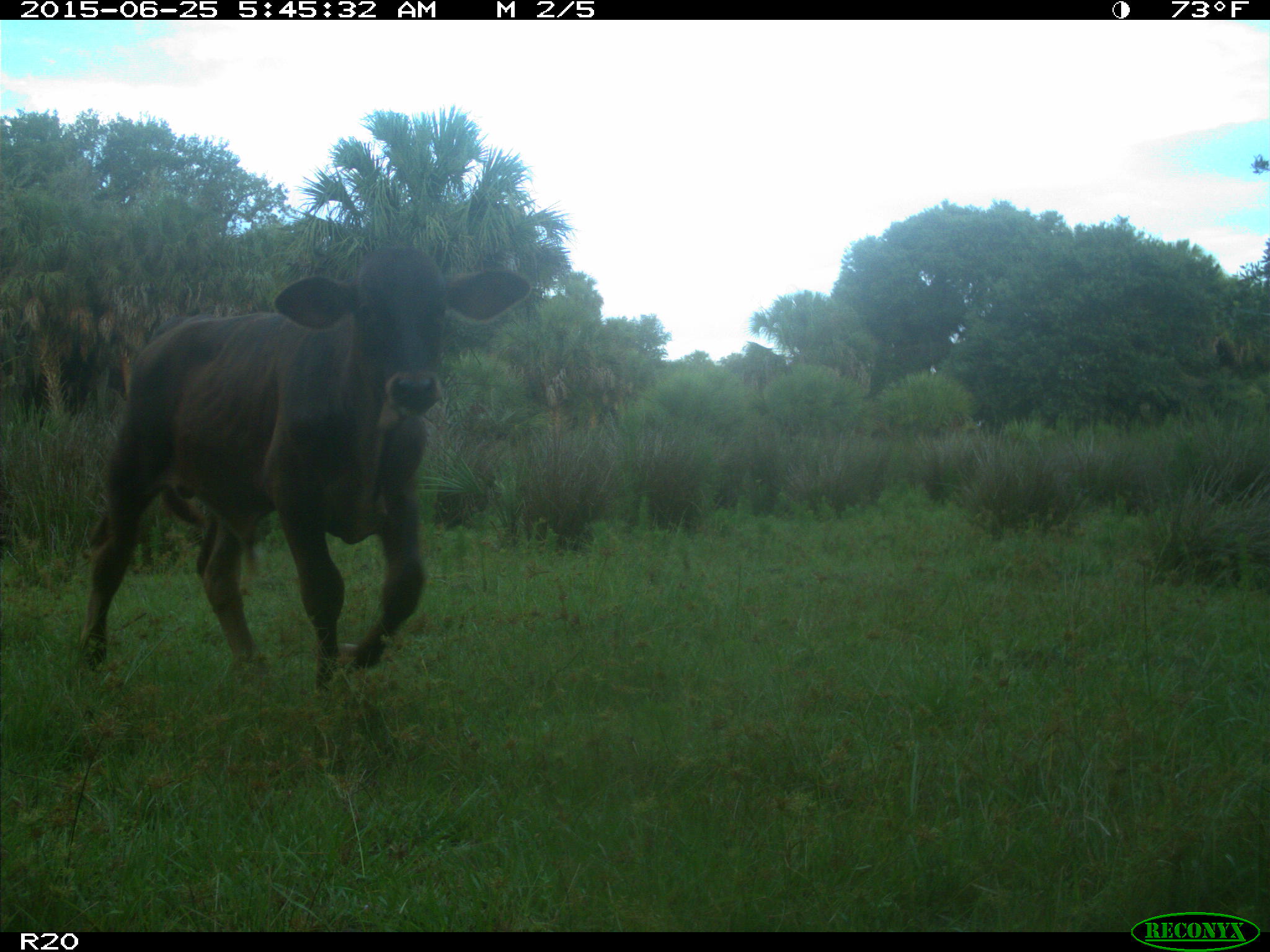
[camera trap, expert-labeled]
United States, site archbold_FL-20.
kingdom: Animalia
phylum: Chordata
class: Mammalia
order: Artiodactyla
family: Bovidae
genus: Bos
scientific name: Bos taurus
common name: domestic cow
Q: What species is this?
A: Bos taurus (domestic cow).